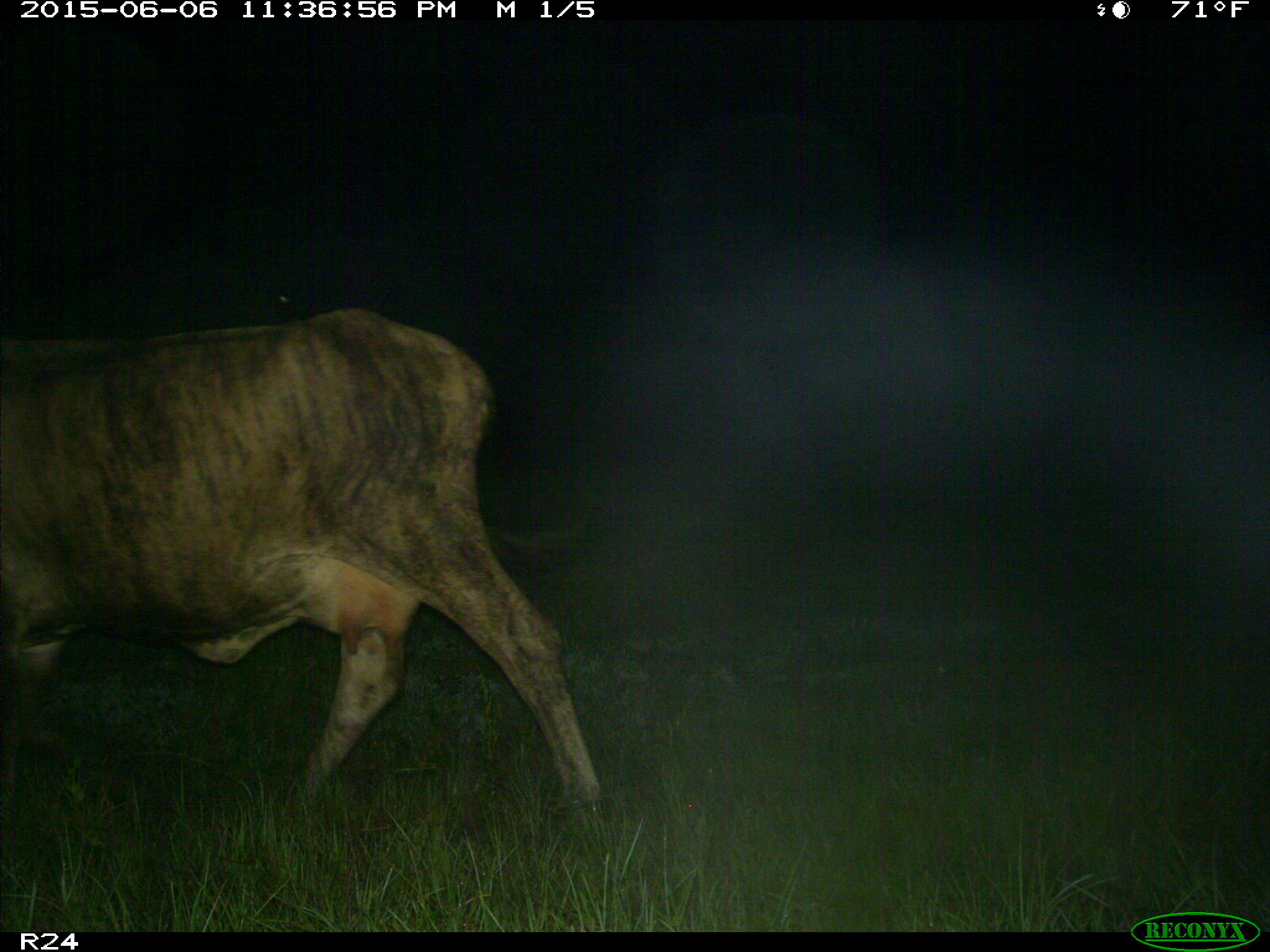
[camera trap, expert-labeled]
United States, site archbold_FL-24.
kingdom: Animalia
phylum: Chordata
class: Mammalia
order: Artiodactyla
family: Bovidae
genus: Bos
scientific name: Bos taurus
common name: domestic cow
Bos taurus (domestic cow).